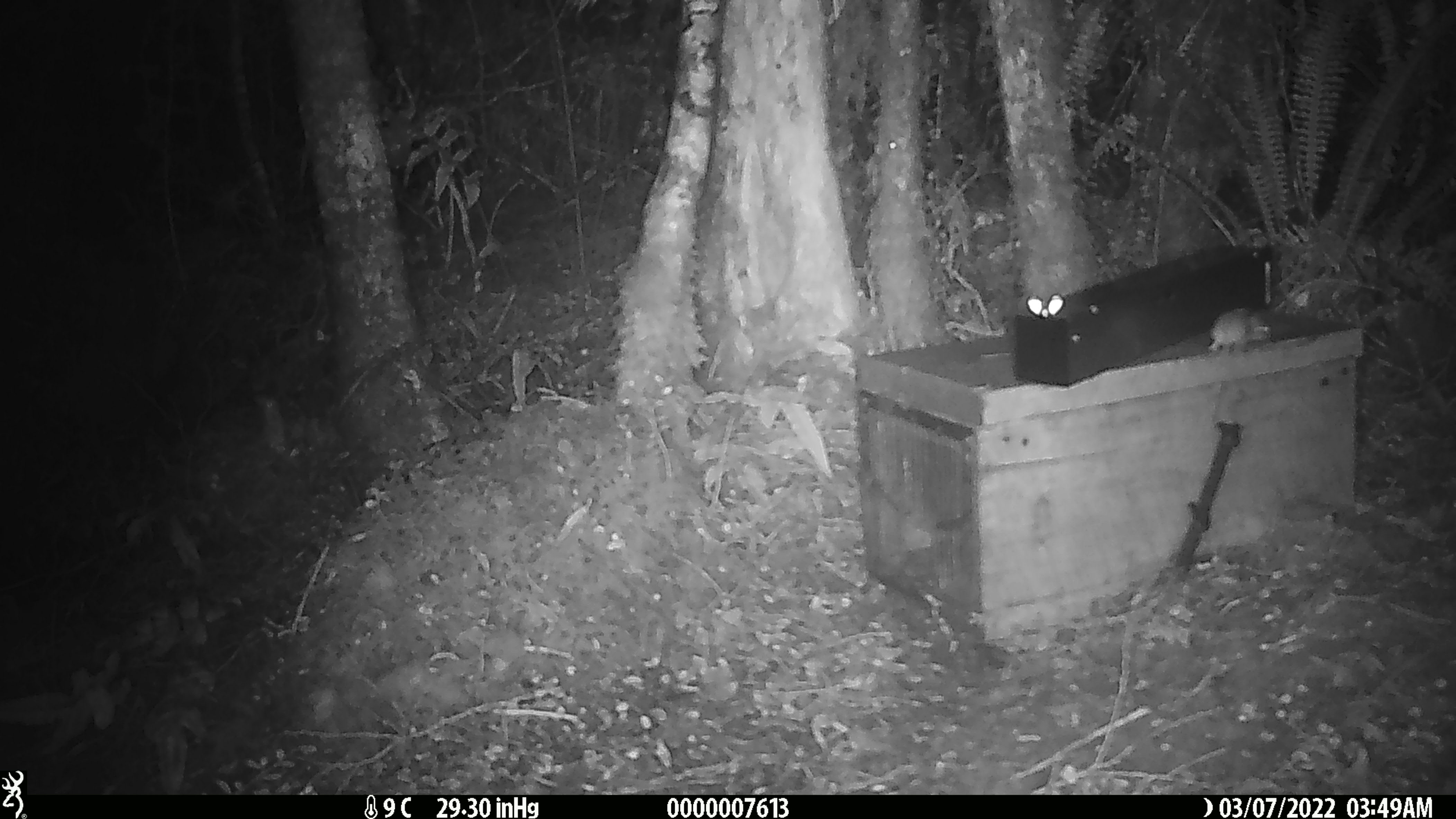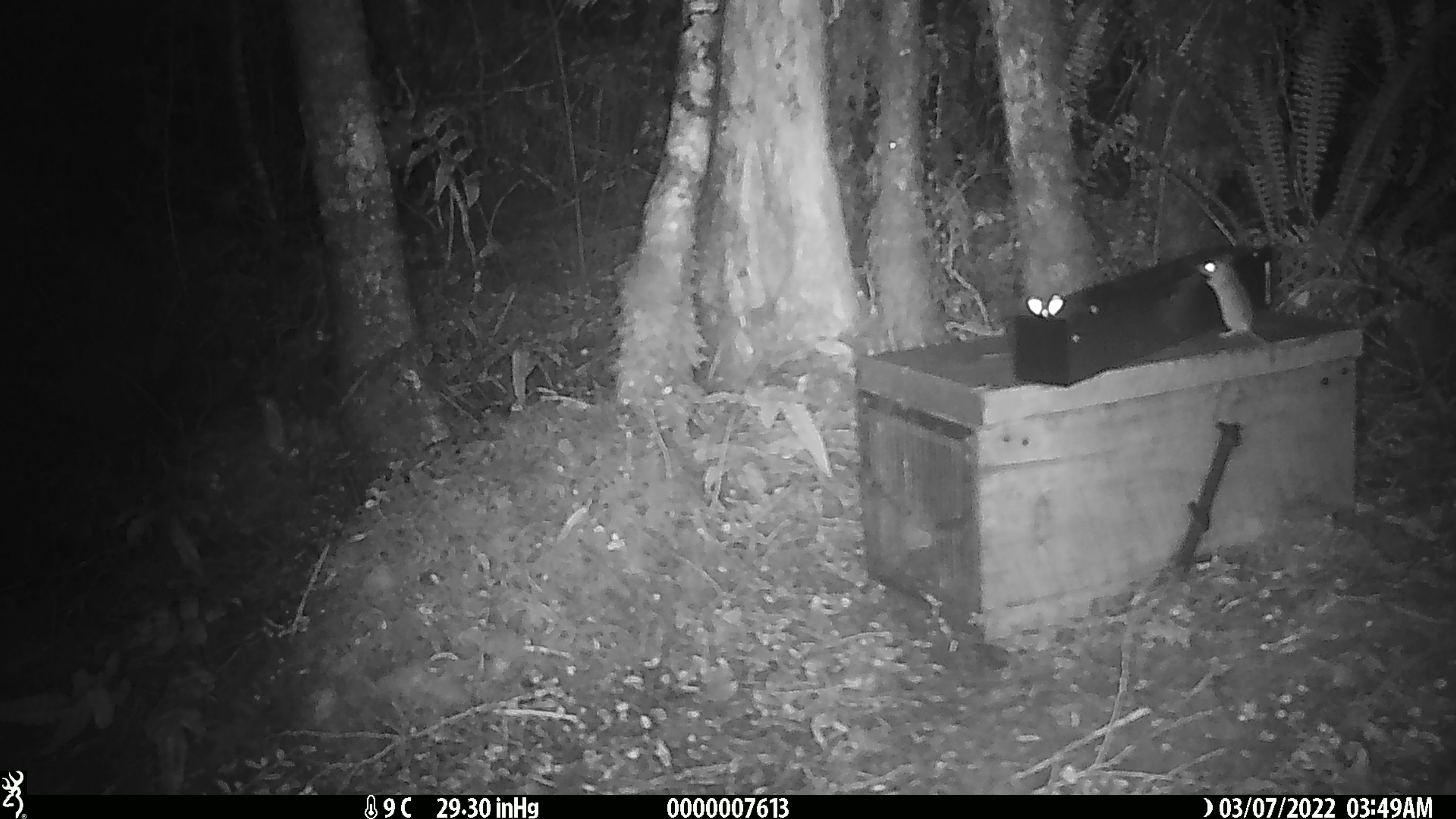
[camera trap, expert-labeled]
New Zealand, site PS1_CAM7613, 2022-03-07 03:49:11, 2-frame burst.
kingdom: Animalia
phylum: Chordata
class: Mammalia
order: Rodentia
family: Muridae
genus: Mus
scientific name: Mus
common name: mouse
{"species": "mouse (Mus)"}